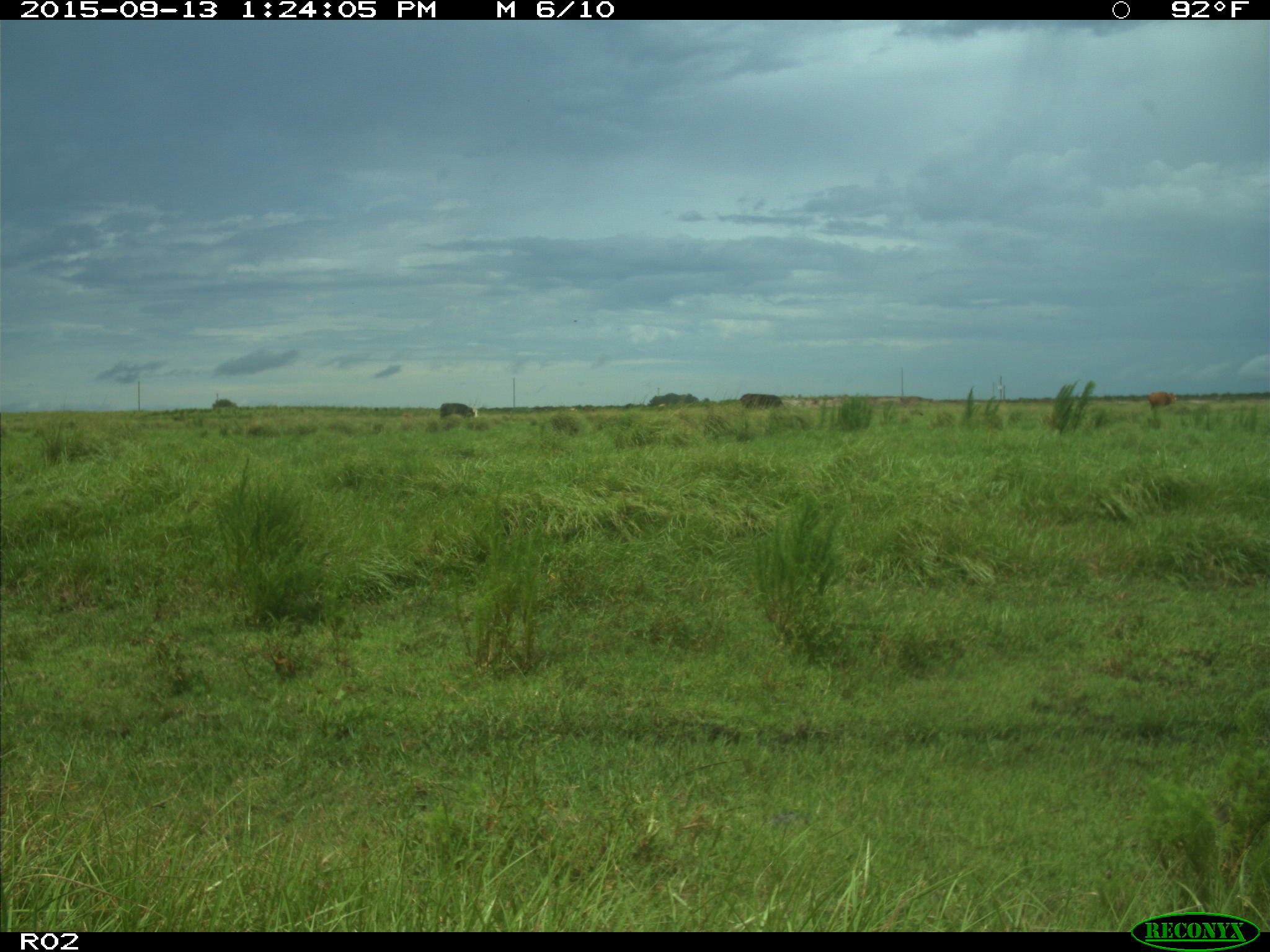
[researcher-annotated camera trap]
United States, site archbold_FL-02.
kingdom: Animalia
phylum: Chordata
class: Mammalia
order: Artiodactyla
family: Bovidae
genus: Bos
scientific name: Bos taurus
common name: domestic cow